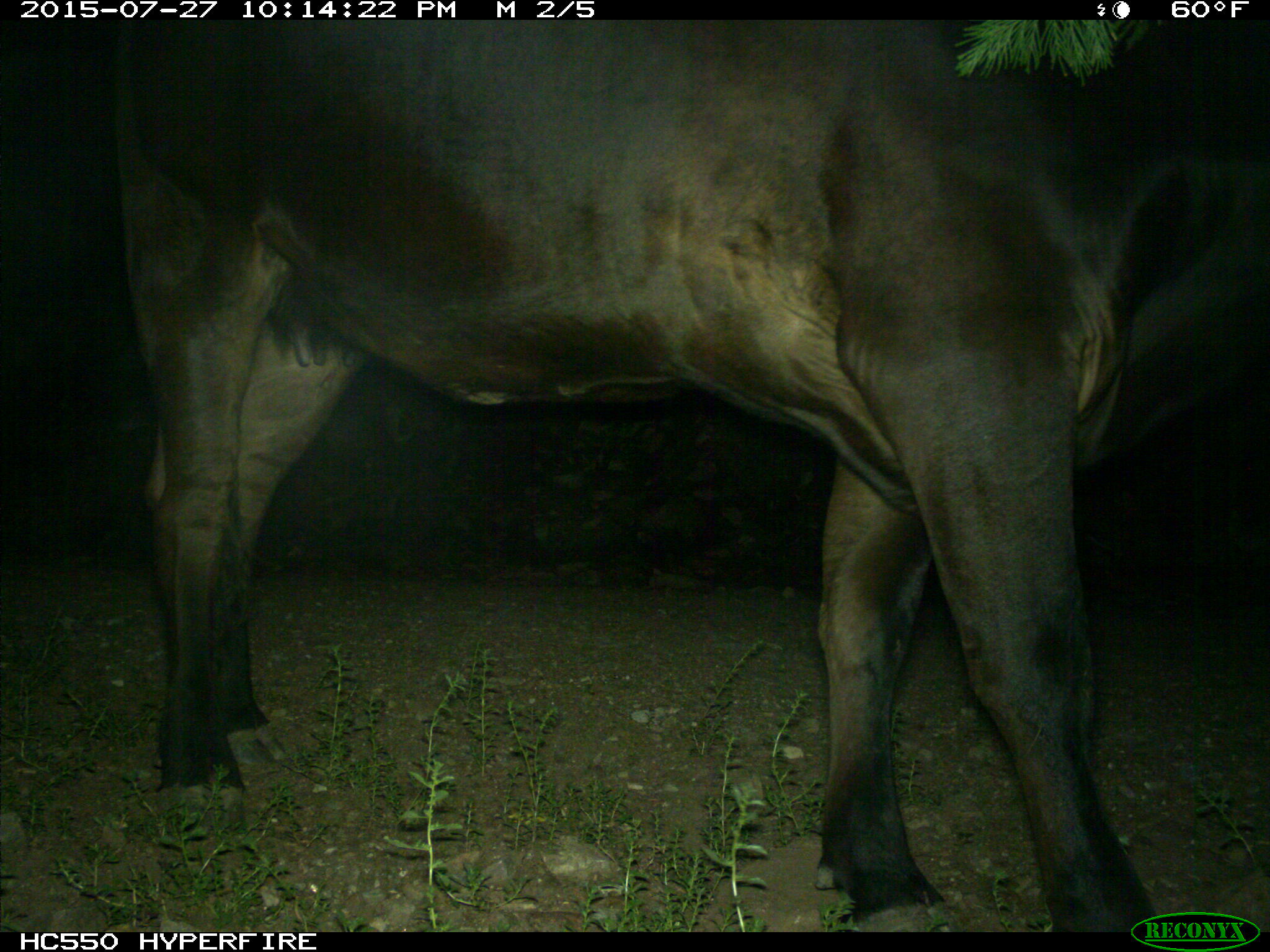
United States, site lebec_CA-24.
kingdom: Animalia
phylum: Chordata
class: Mammalia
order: Artiodactyla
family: Bovidae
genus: Bos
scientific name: Bos taurus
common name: domestic cow